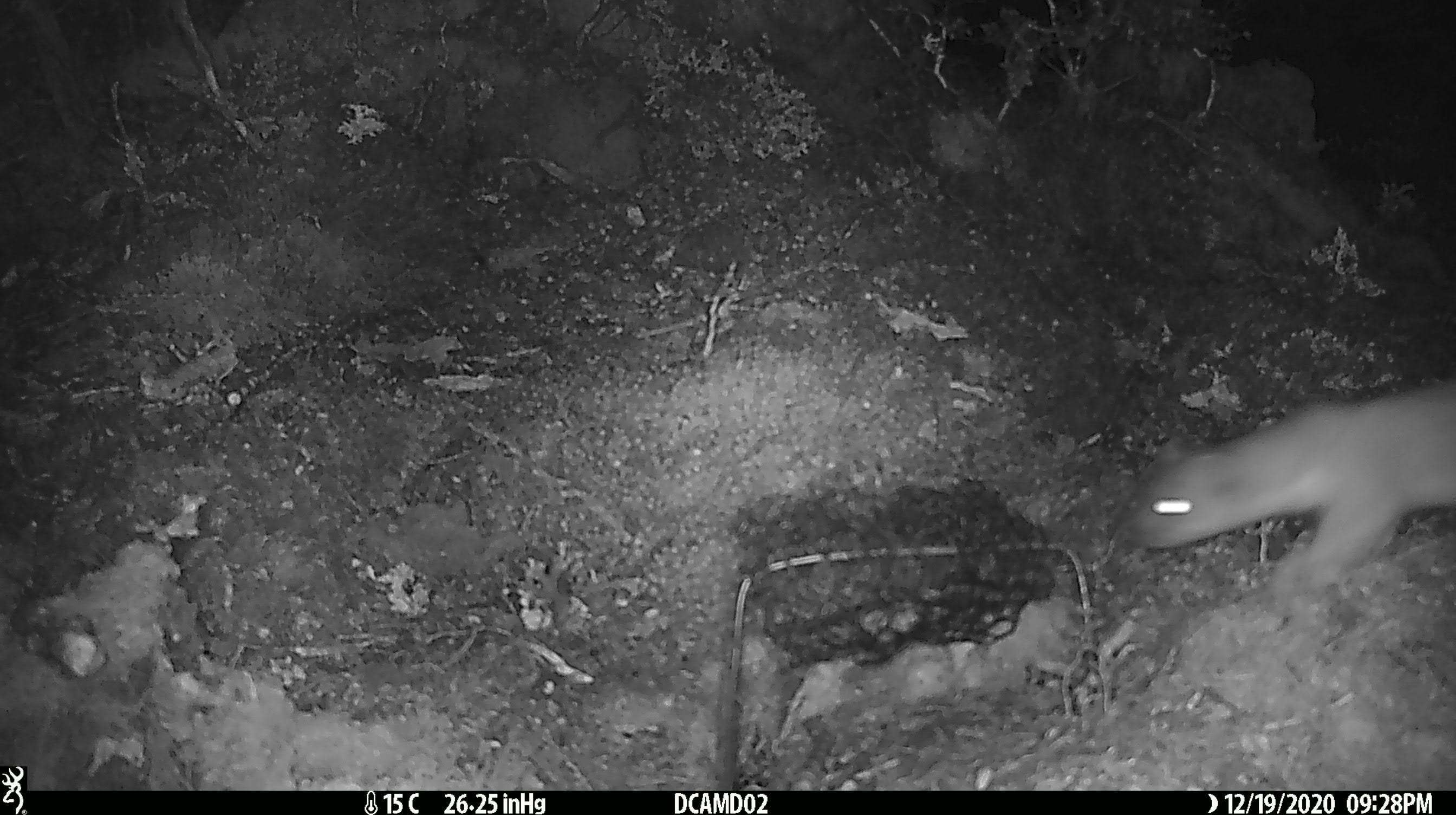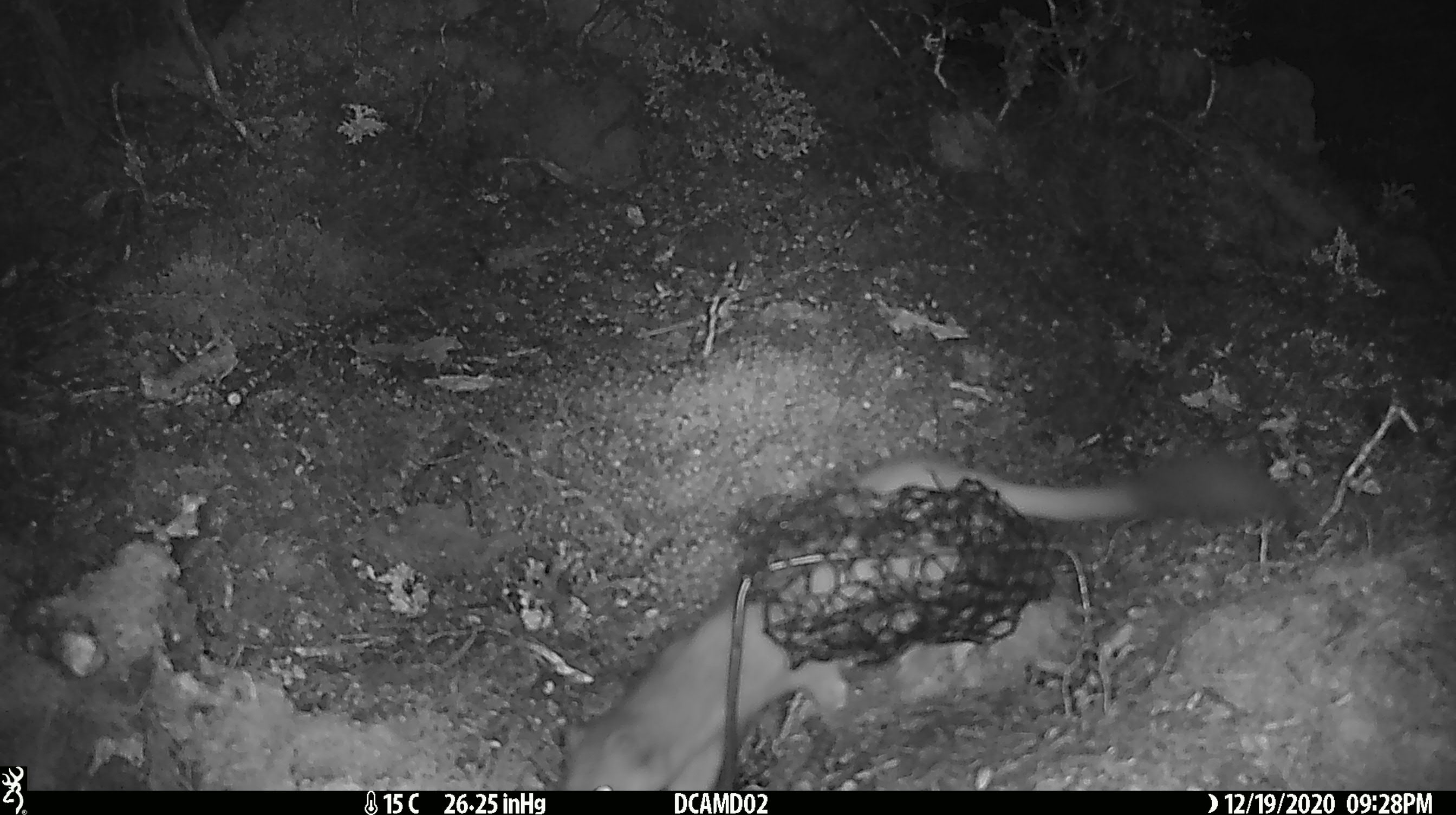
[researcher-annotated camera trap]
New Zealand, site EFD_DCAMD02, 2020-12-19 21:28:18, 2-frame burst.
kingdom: Animalia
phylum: Chordata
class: Mammalia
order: Carnivora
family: Mustelidae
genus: Mustela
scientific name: Mustela erminea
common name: stoat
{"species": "stoat (Mustela erminea)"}